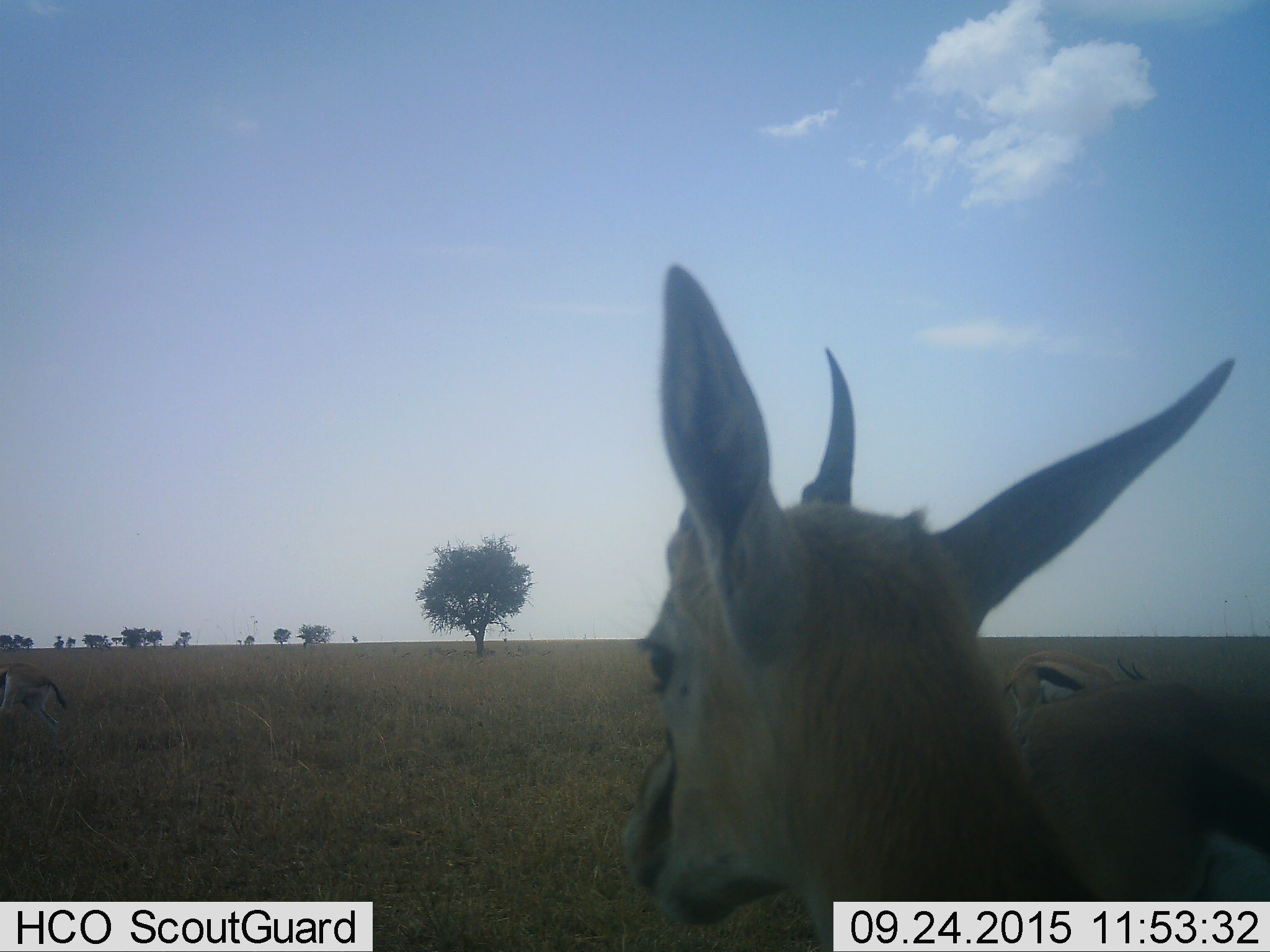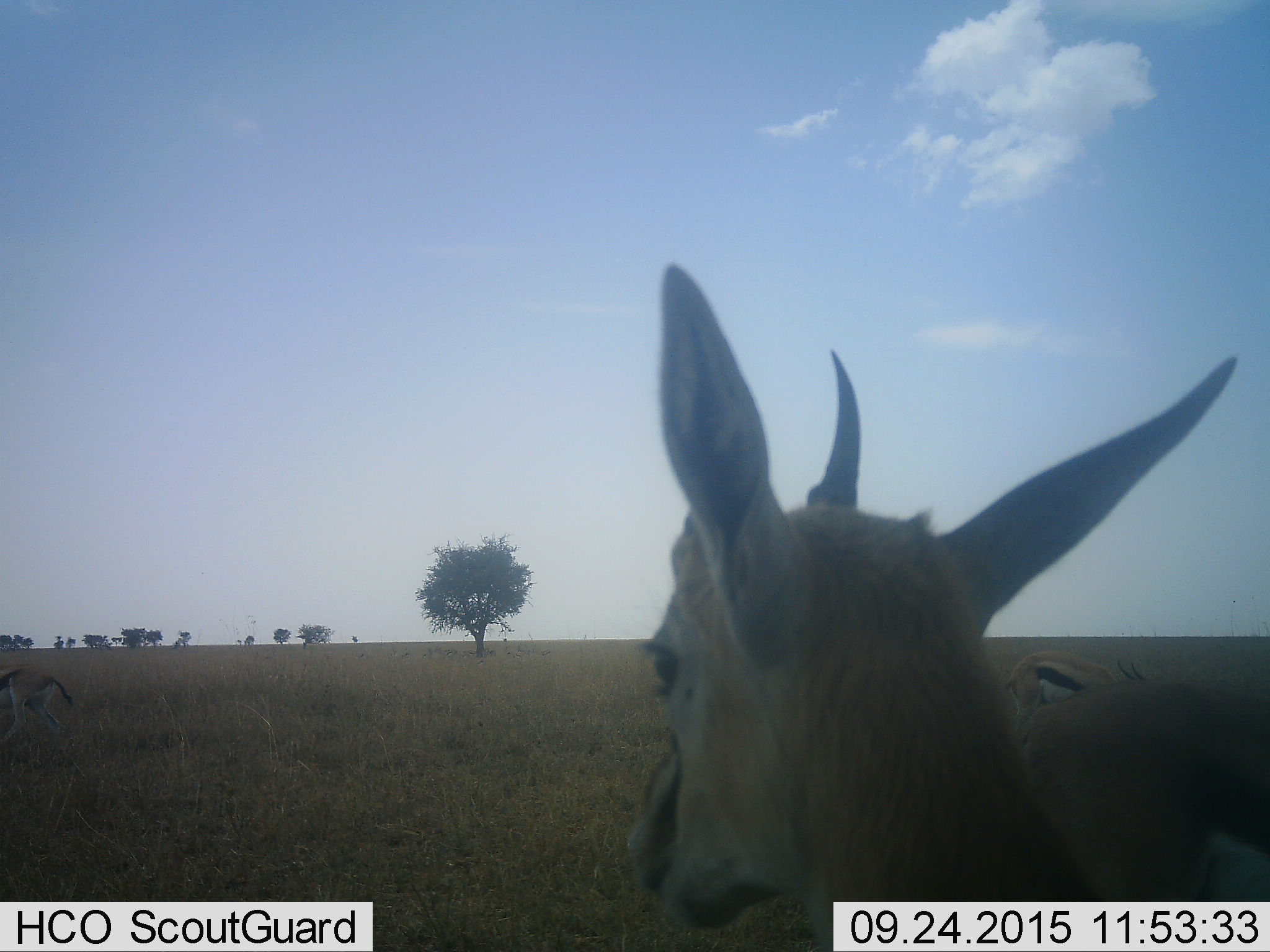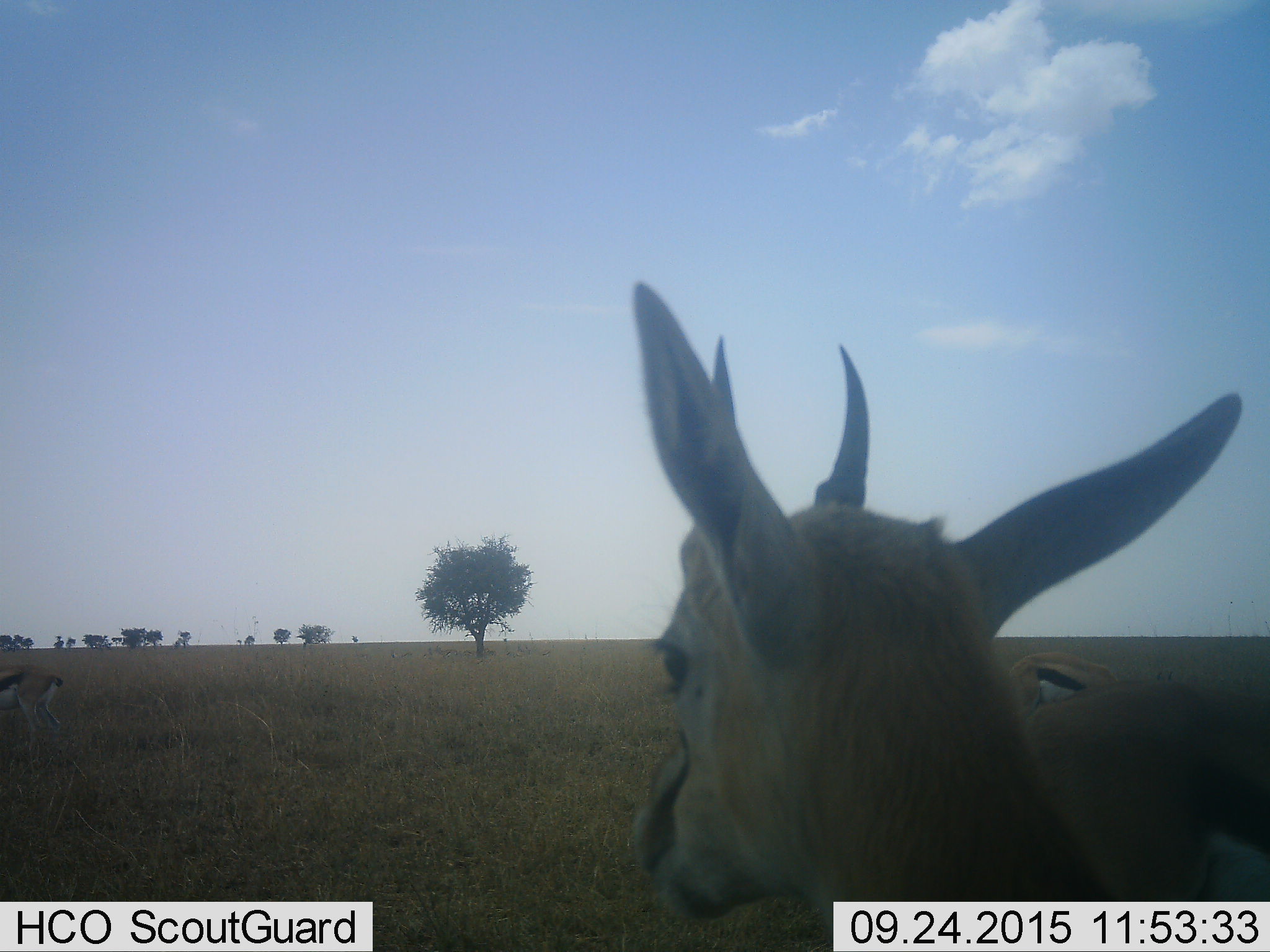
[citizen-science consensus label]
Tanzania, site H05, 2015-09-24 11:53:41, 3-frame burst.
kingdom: Animalia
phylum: Chordata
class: Mammalia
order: Artiodactyla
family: Bovidae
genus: Eudorcas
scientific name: Eudorcas thomsonii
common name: thomson's gazelle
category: gazellethomsons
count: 3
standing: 80%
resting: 10%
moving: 20%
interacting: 10%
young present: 0%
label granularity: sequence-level